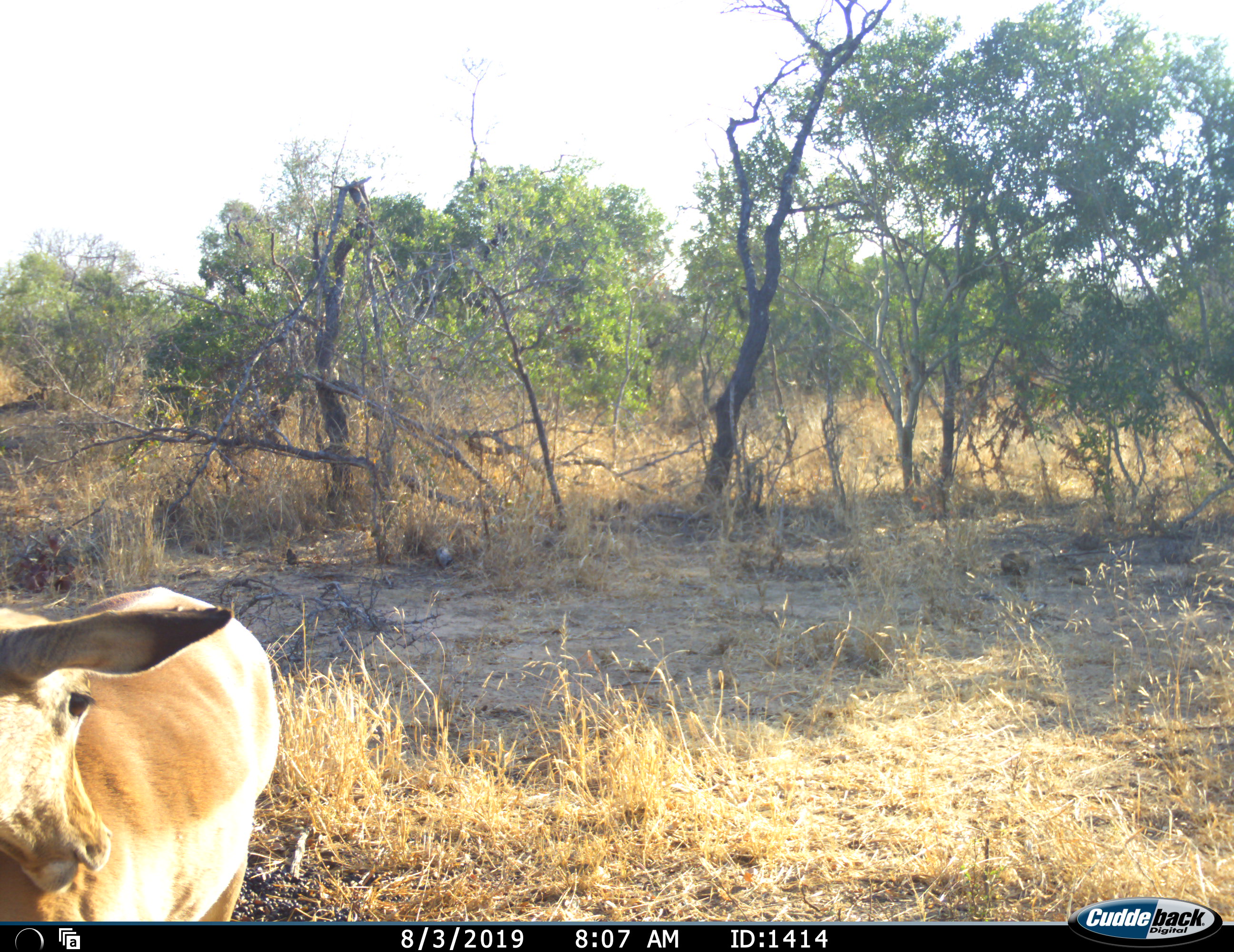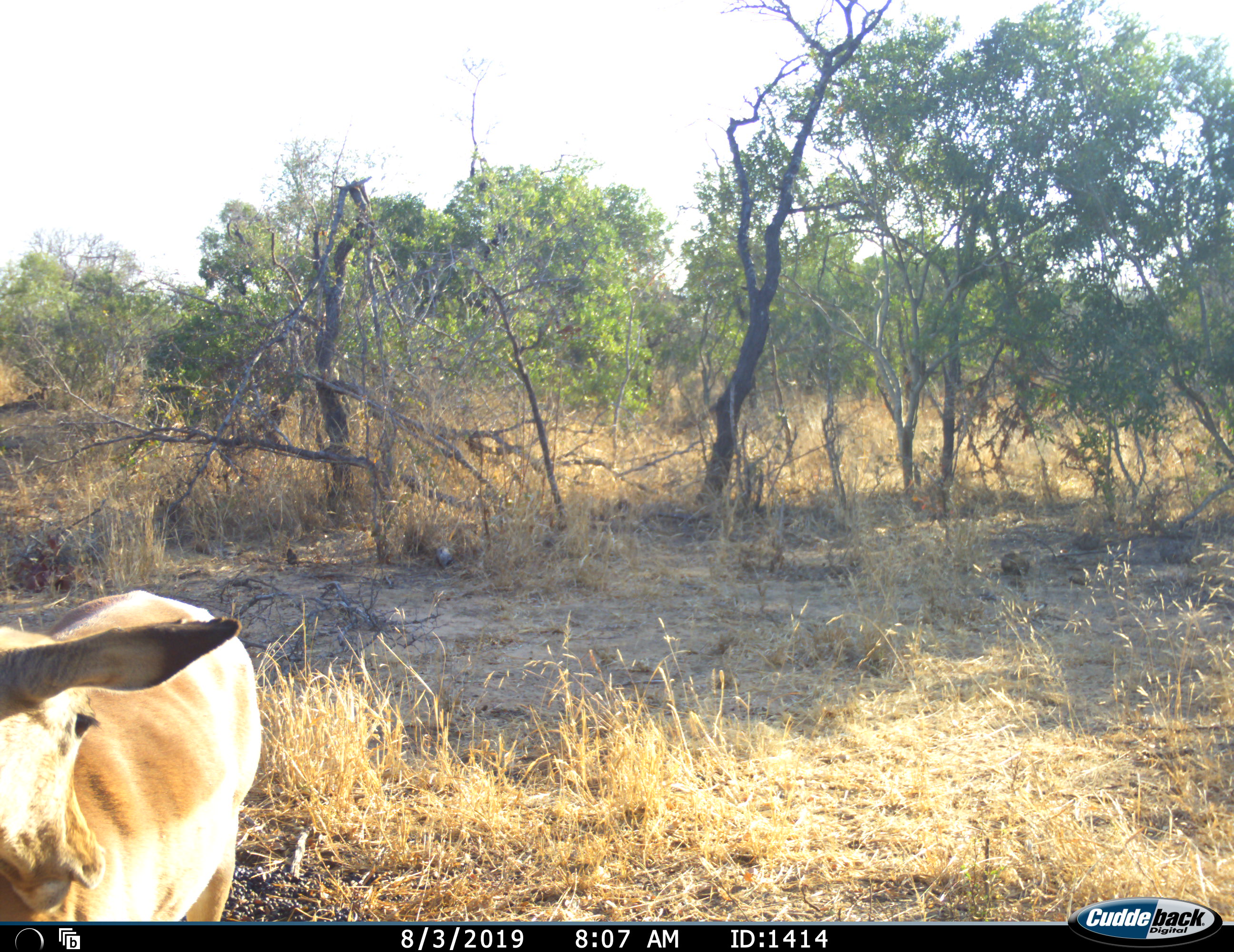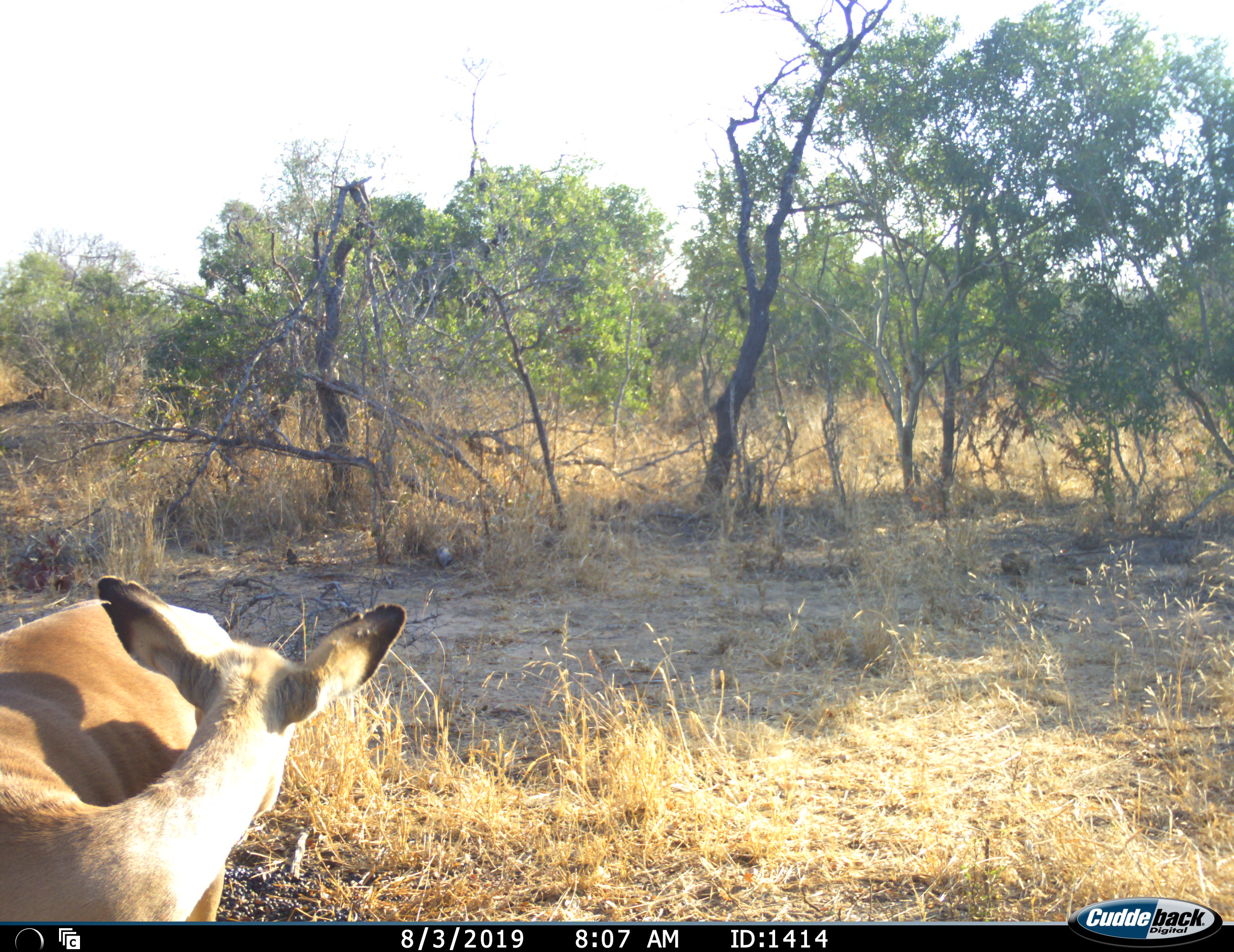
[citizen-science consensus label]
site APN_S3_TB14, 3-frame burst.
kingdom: Animalia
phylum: Chordata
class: Mammalia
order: Artiodactyla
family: Bovidae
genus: Aepyceros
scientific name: Aepyceros melampus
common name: impala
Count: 1.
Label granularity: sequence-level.